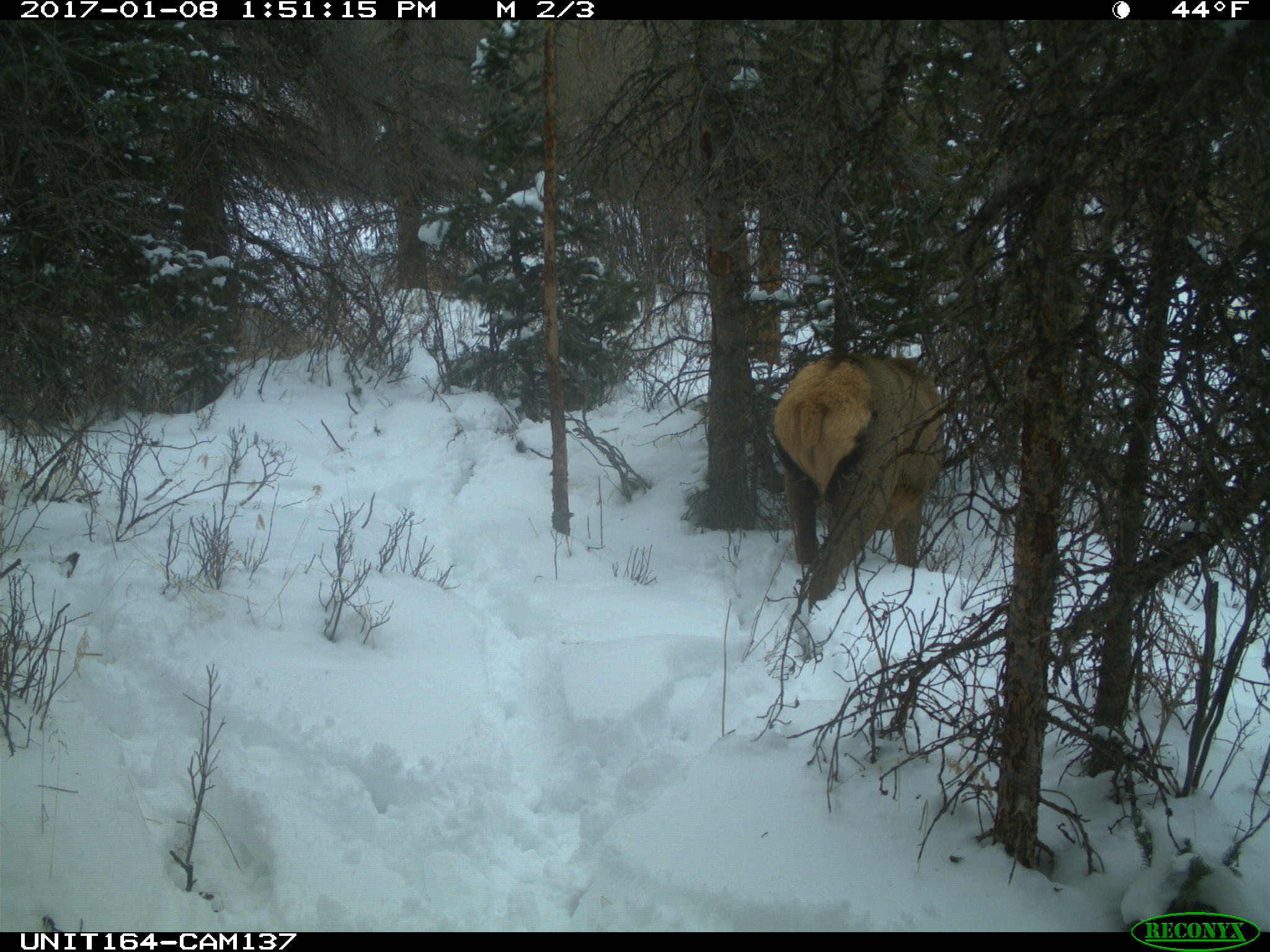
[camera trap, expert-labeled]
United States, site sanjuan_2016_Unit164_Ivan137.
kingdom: Animalia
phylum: Chordata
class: Mammalia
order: Artiodactyla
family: Cervidae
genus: Cervus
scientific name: Cervus elaphus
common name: red deer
Cervus elaphus (red deer).